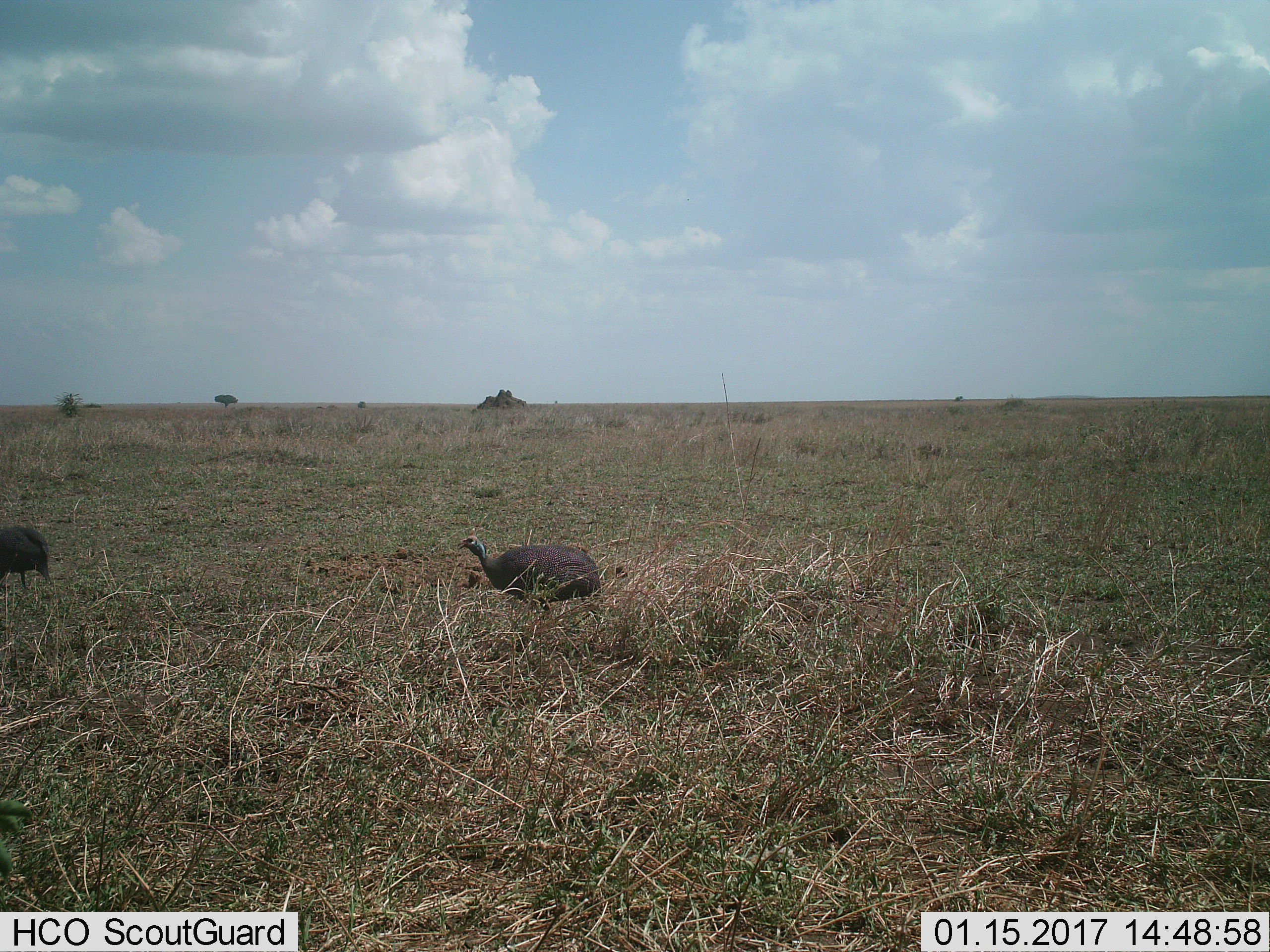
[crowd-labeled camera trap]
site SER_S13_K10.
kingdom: Animalia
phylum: Chordata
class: Aves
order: Galliformes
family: Numididae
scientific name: Numididae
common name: guineafowl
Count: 2.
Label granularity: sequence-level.